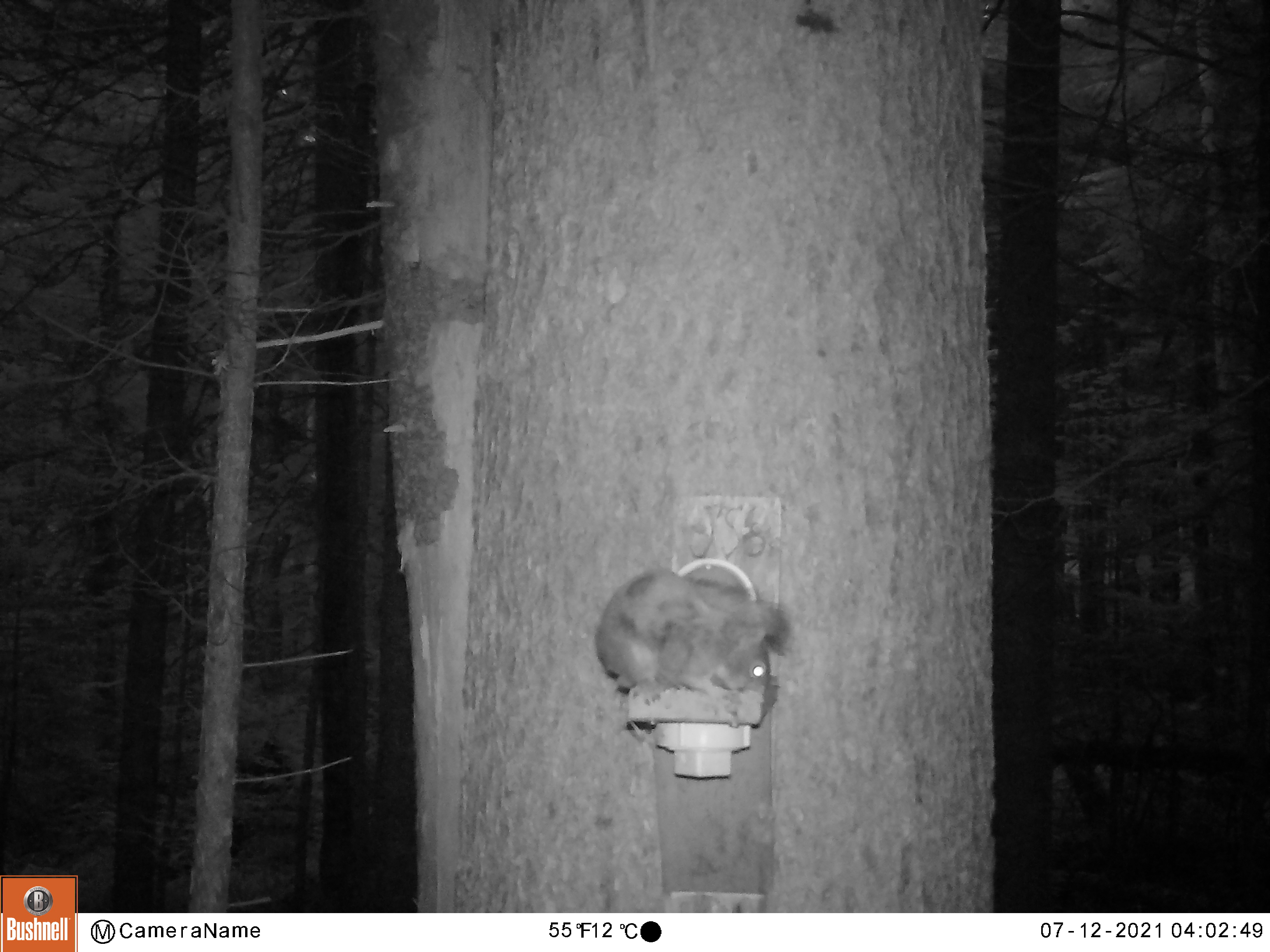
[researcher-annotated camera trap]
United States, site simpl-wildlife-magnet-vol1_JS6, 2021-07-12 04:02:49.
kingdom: Animalia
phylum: Chordata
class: Mammalia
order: Rodentia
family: Sciuridae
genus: Tamiasciurus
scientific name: Tamiasciurus hudsonicus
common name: red squirrel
Red squirrel (Tamiasciurus hudsonicus).